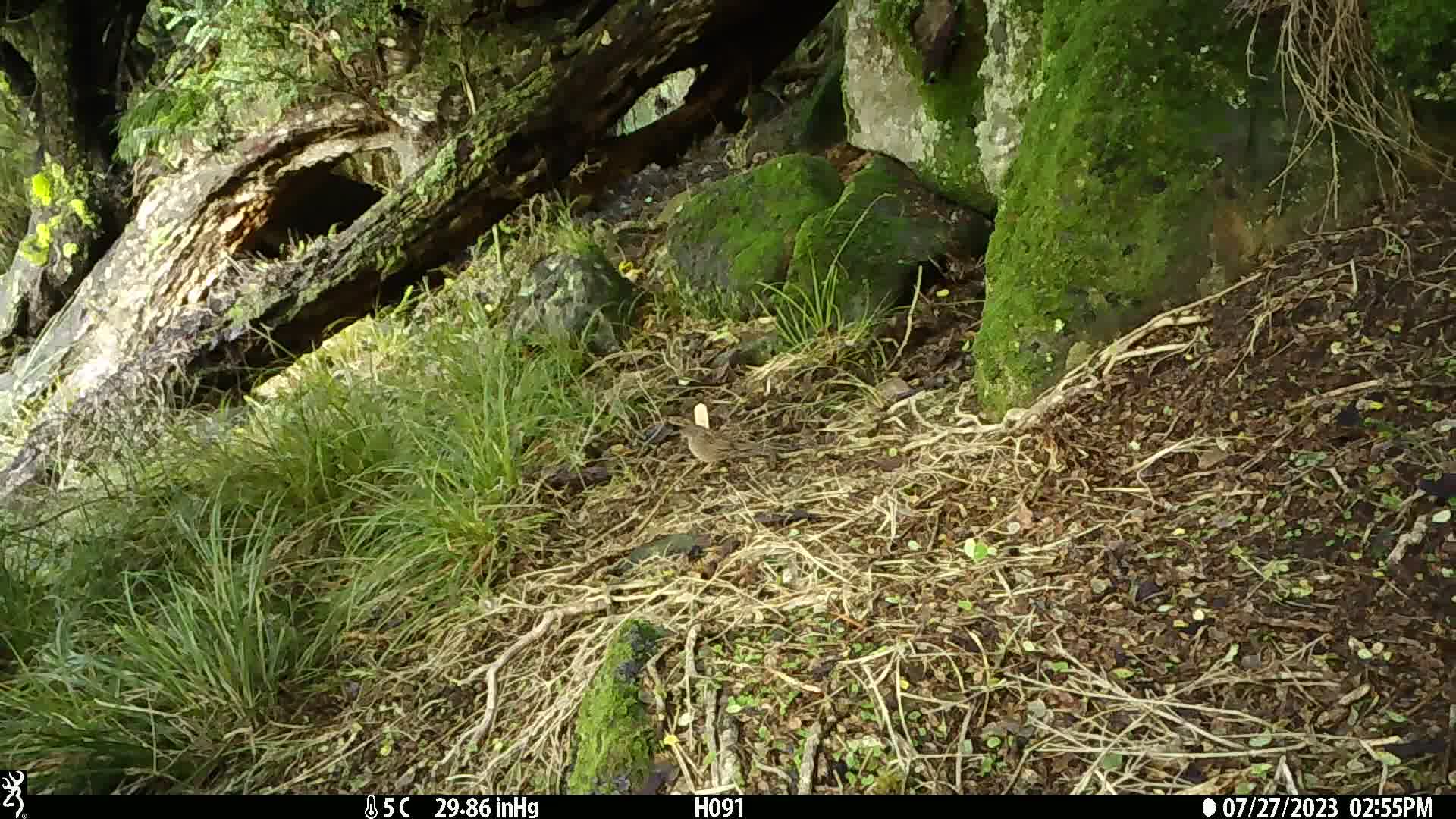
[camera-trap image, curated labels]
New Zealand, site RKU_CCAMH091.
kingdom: Animalia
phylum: Chordata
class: Aves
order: Passeriformes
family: Prunellidae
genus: Prunella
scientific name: Prunella modularis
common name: dunnock